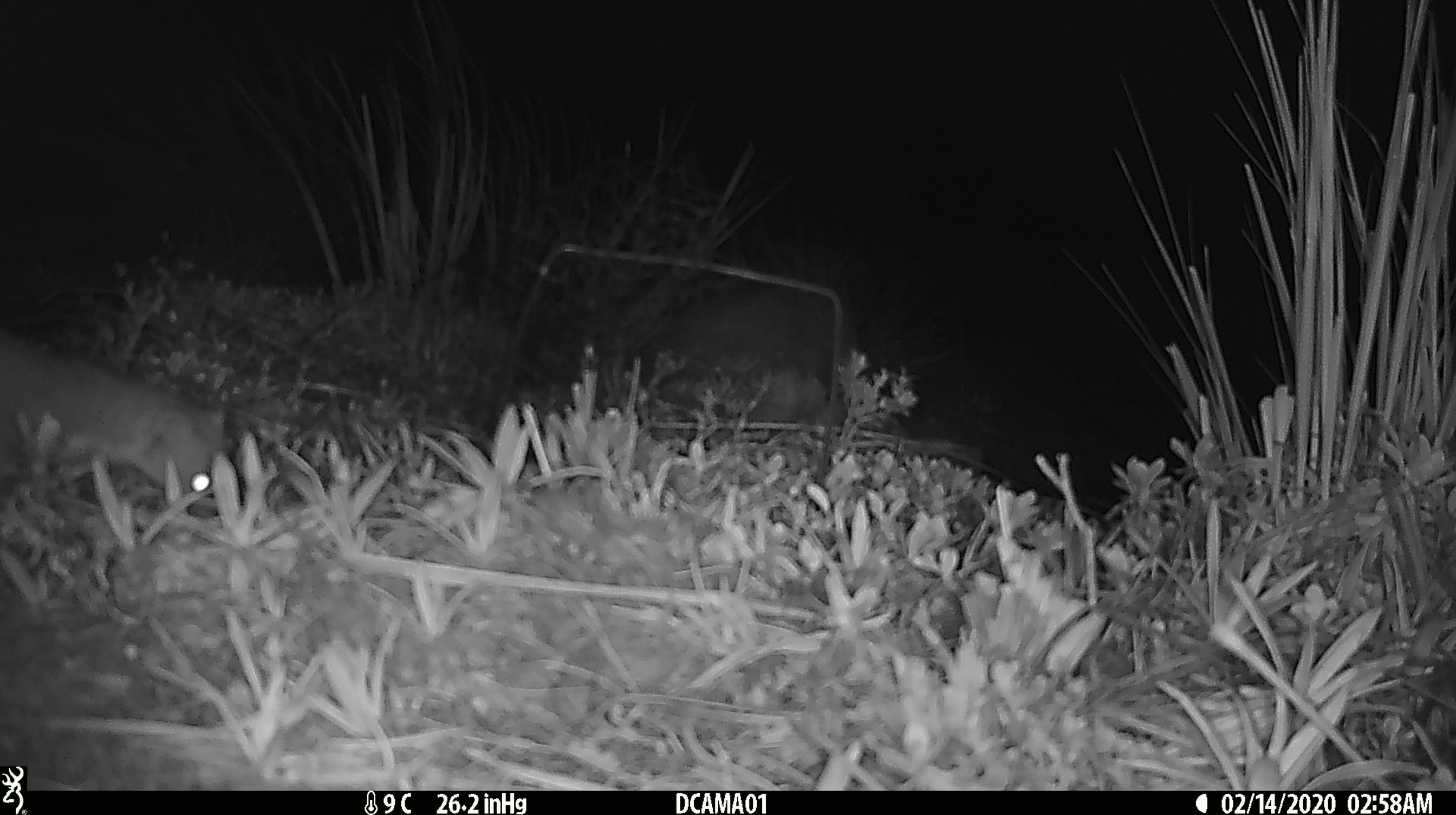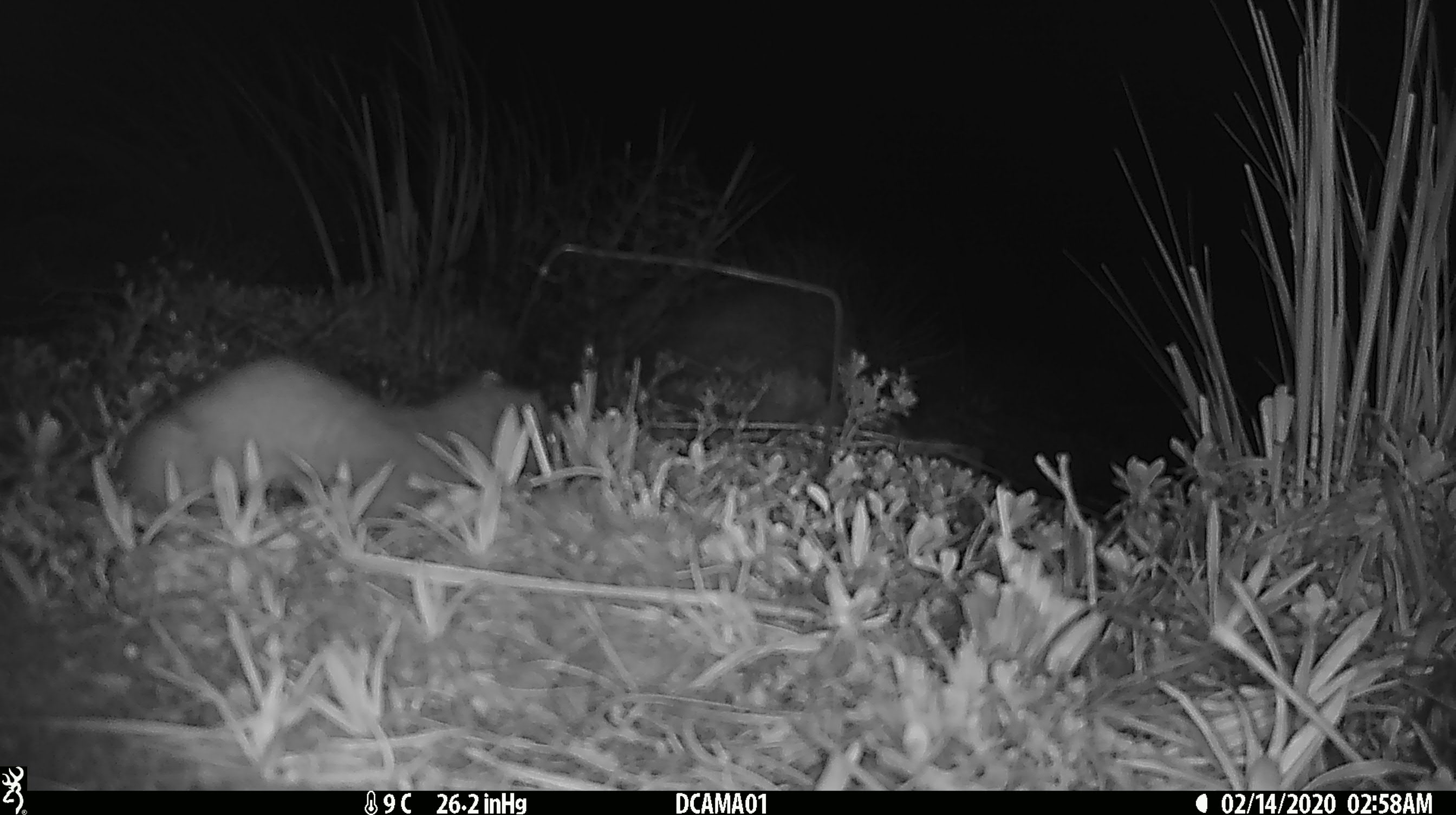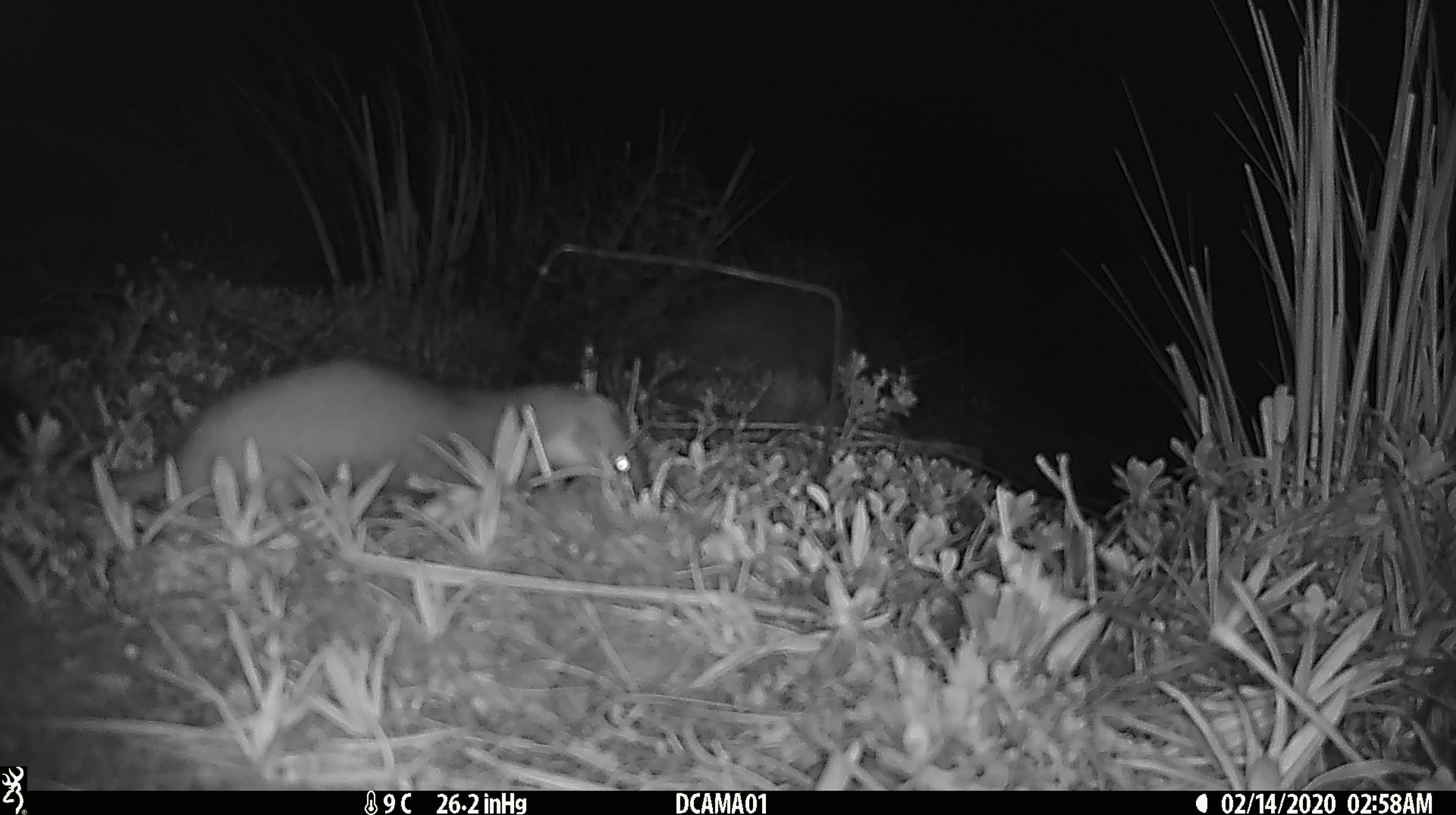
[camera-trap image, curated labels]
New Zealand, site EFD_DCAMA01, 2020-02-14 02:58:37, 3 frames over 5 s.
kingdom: Animalia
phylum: Chordata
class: Mammalia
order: Carnivora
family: Mustelidae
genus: Mustela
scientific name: Mustela erminea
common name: stoat